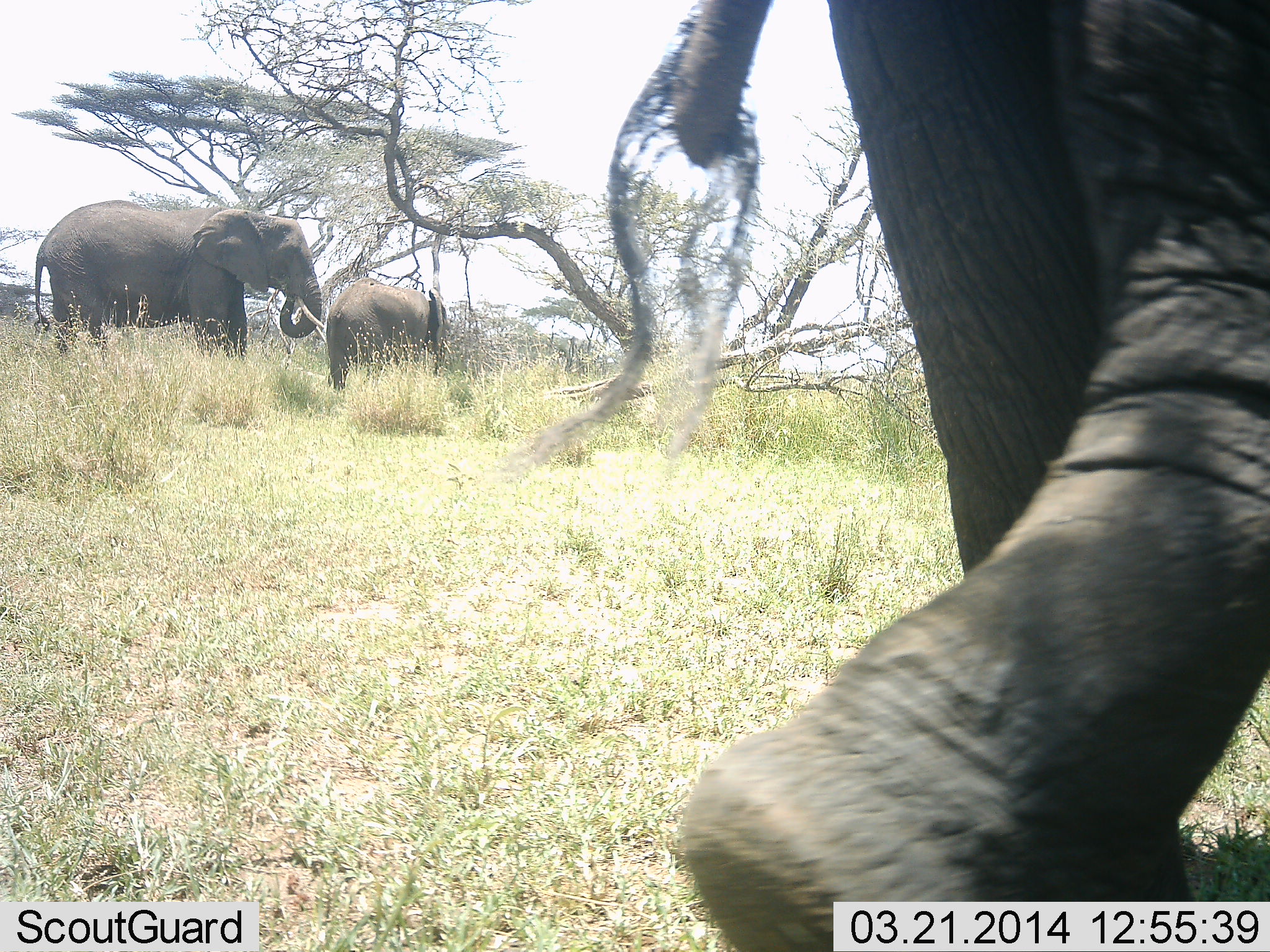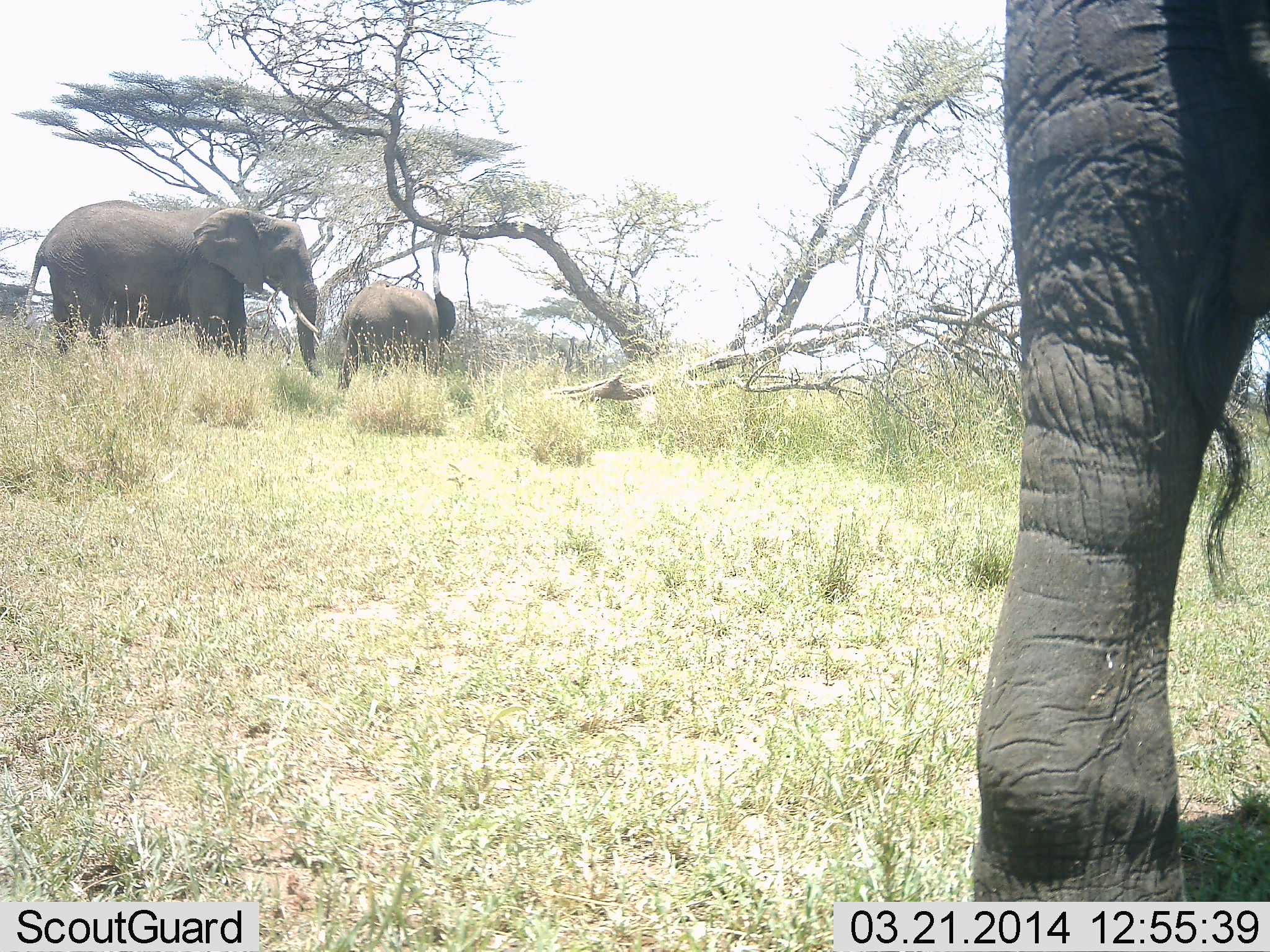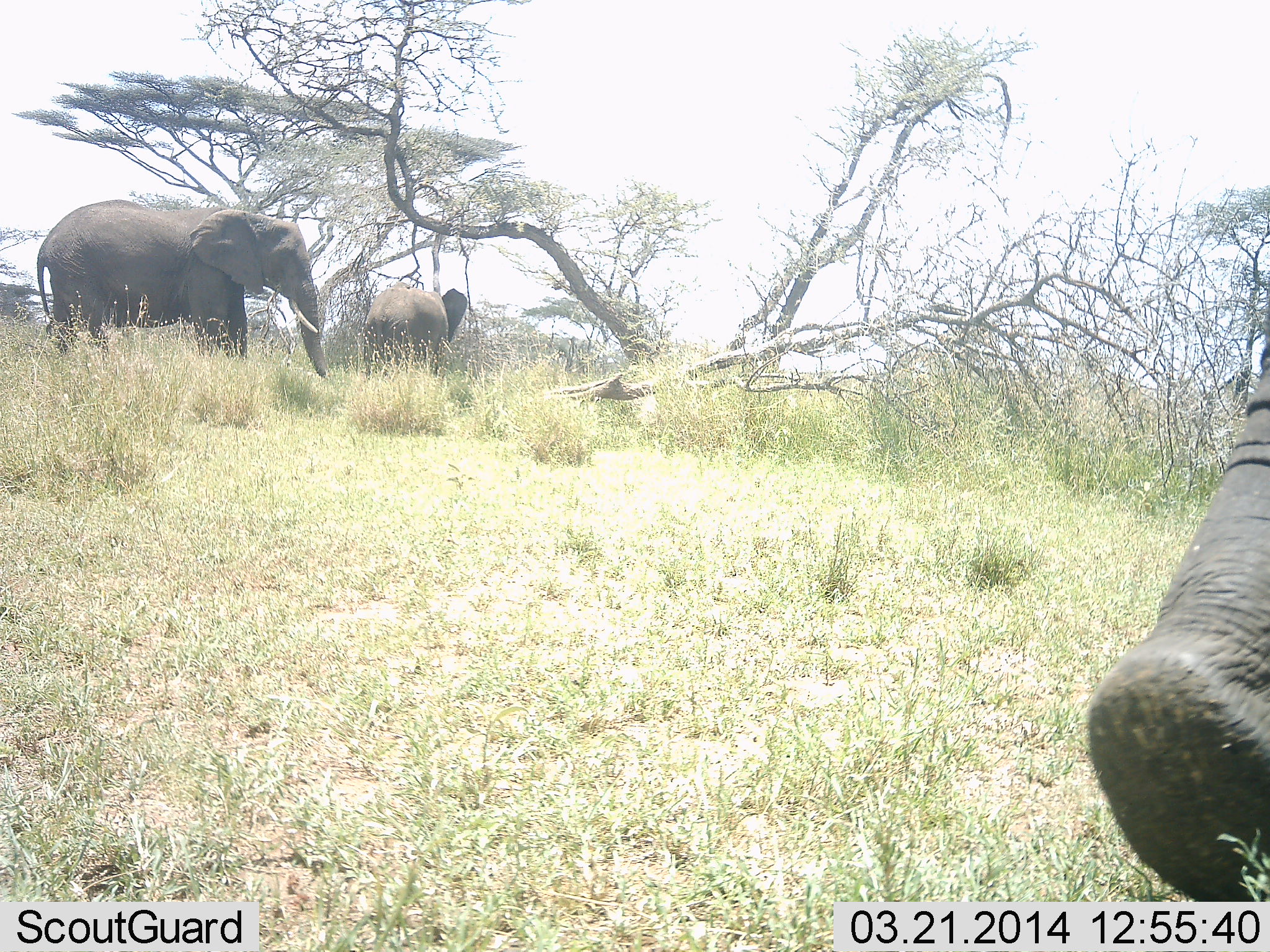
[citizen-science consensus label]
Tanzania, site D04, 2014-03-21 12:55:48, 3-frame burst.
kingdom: Animalia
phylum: Chordata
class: Mammalia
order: Proboscidea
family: Elephantidae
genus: Loxodonta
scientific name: Loxodonta africana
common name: african bush elephant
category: elephant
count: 3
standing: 55%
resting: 0%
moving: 82%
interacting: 0%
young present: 9%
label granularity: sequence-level